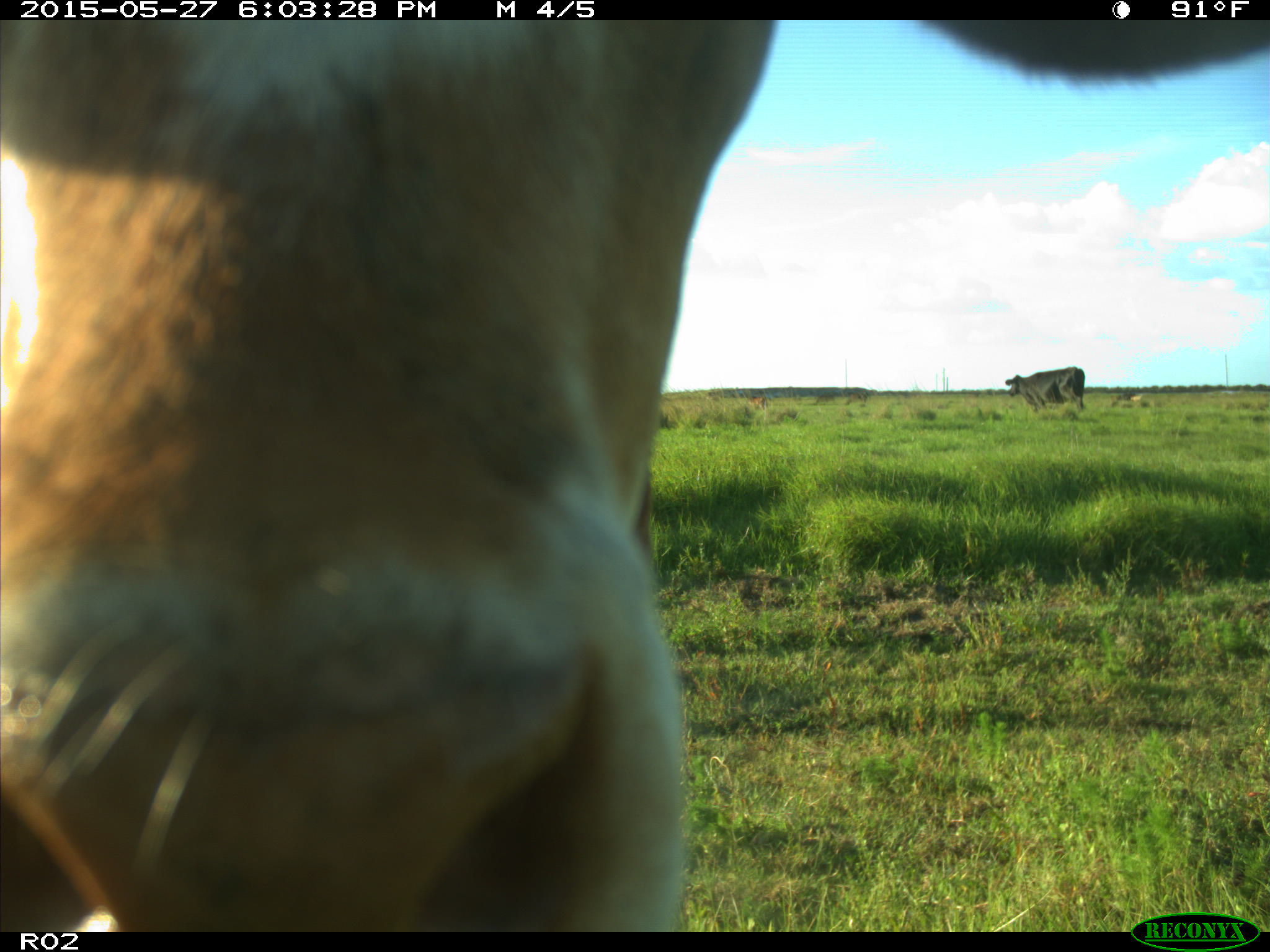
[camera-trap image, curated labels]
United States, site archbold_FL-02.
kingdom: Animalia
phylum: Chordata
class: Mammalia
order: Artiodactyla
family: Bovidae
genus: Bos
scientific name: Bos taurus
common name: domestic cow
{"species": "Bos taurus (domestic cow)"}